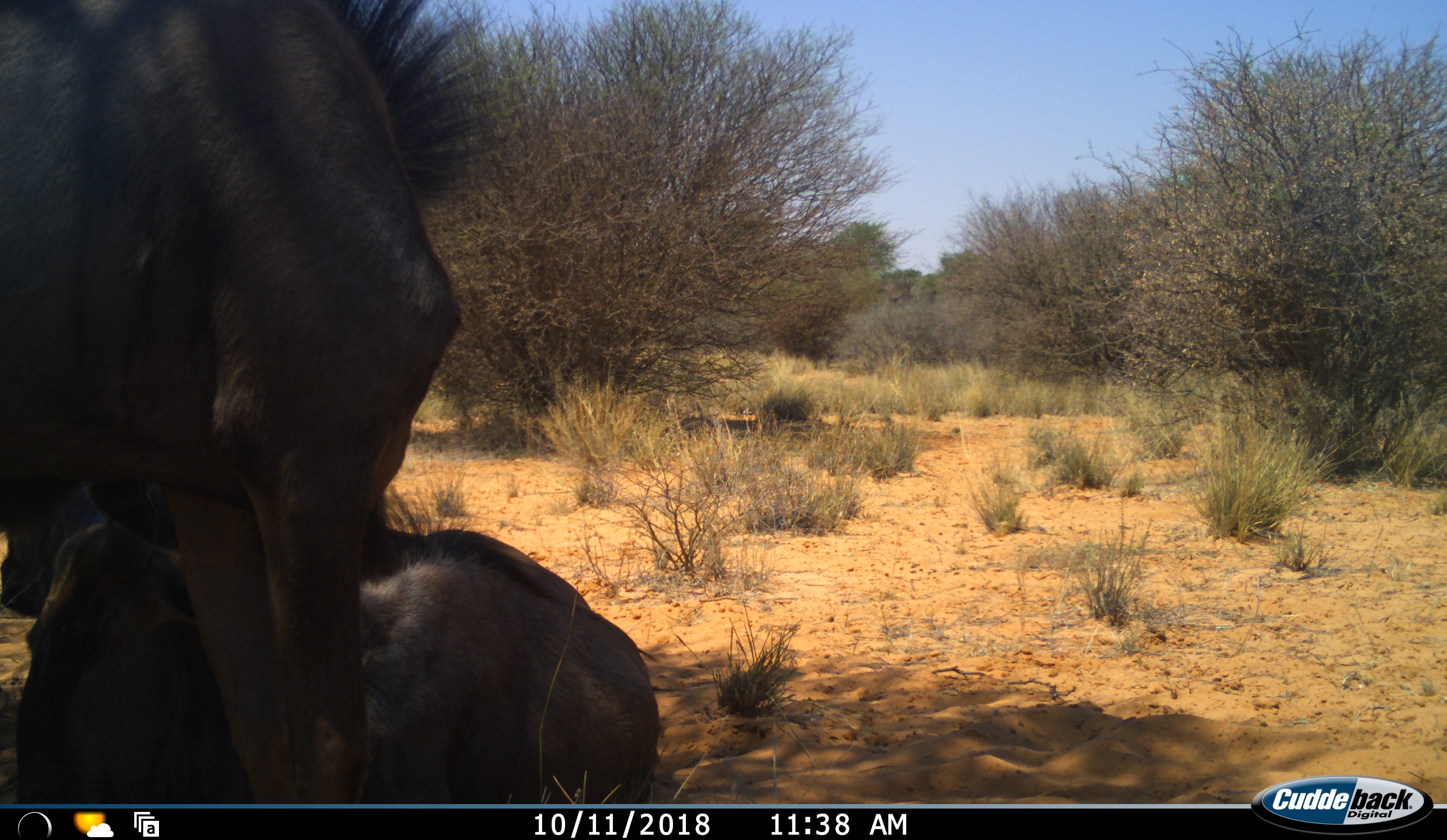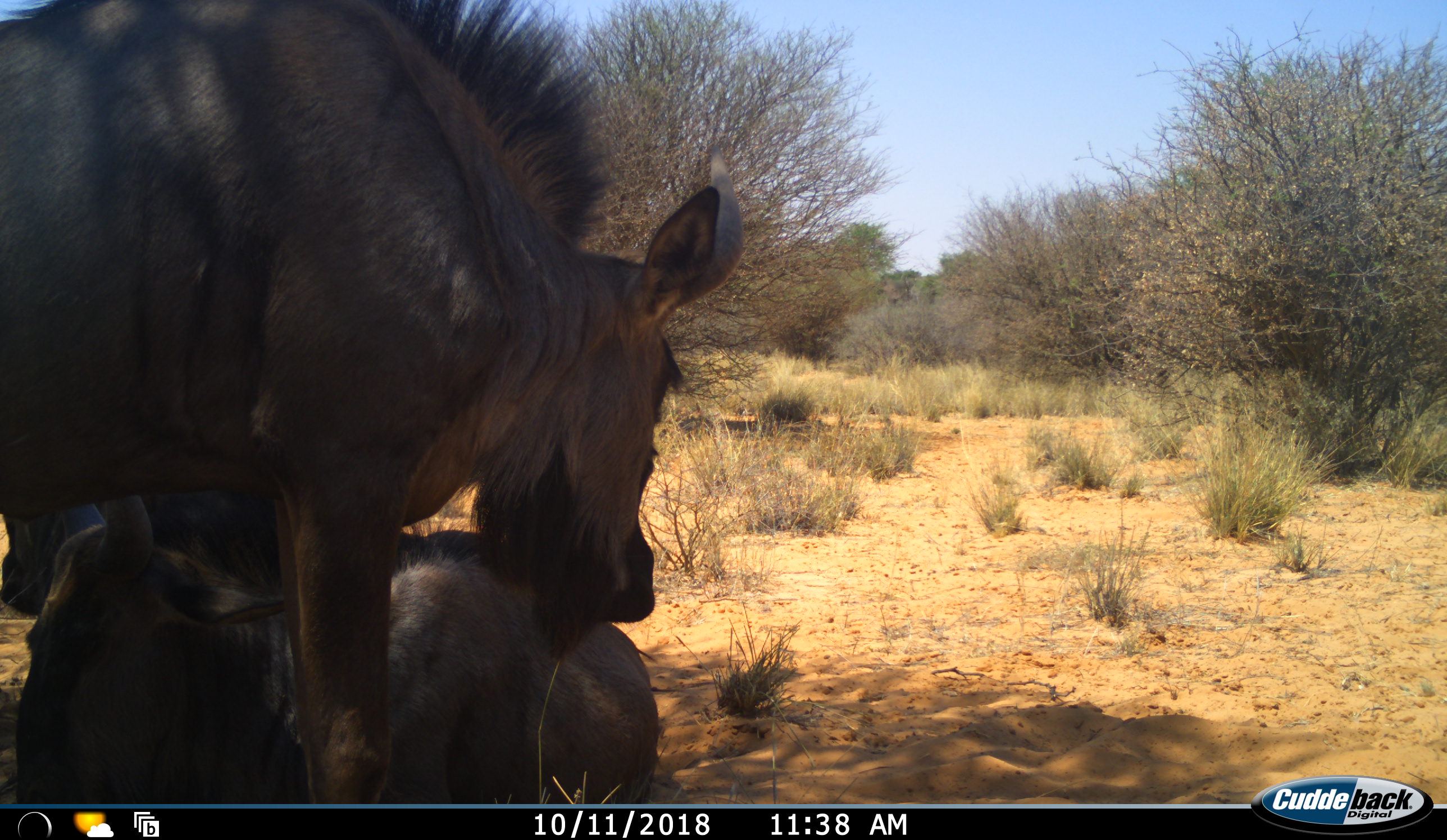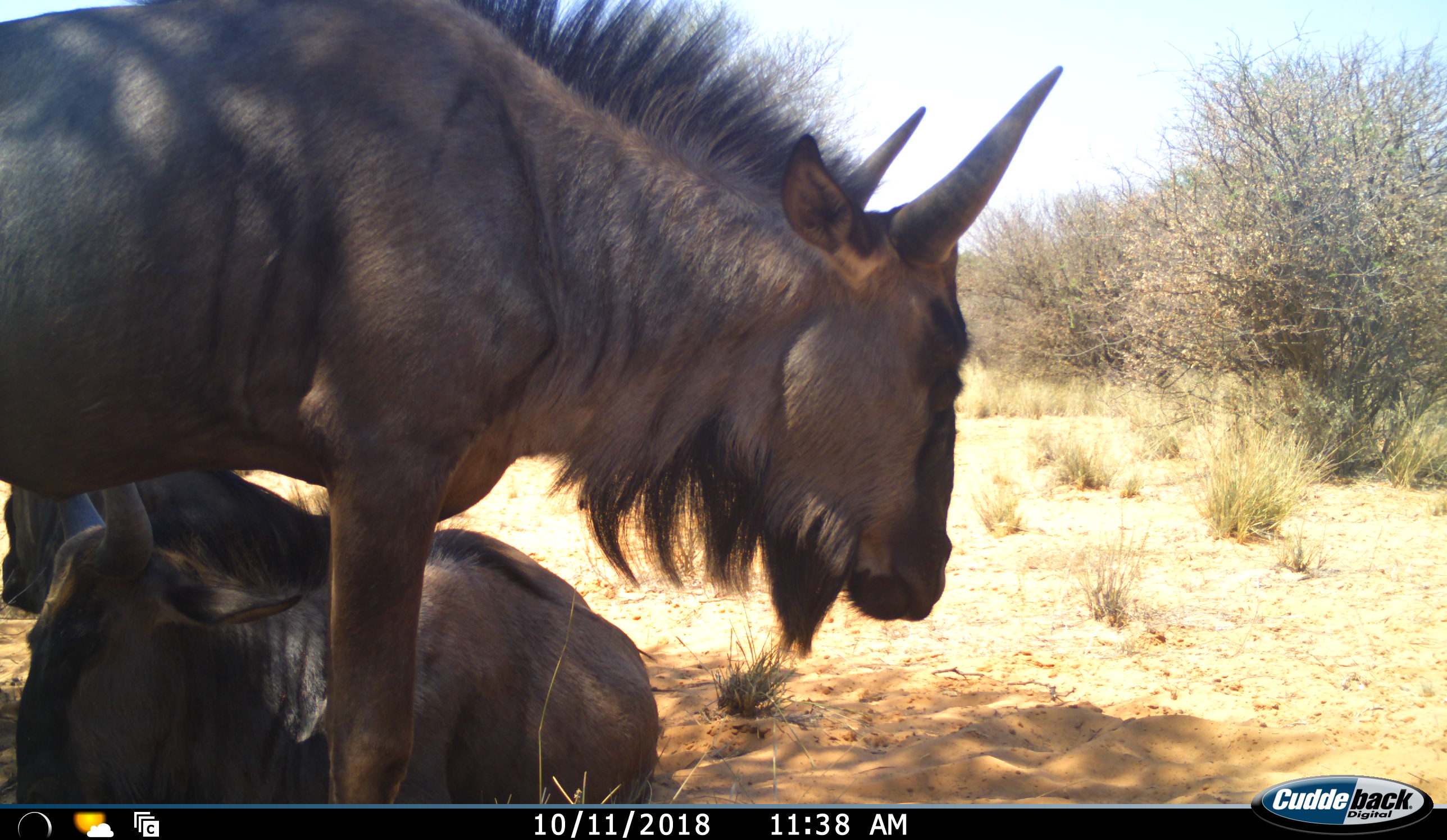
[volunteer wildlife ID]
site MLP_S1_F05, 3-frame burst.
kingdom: Animalia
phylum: Chordata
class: Mammalia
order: Artiodactyla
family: Bovidae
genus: Connochaetes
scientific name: Connochaetes taurinus taurinus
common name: blue wildebeest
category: wildebeestblue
Wildebeestblue (blue wildebeest) (Connochaetes taurinus taurinus), count 3. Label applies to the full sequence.